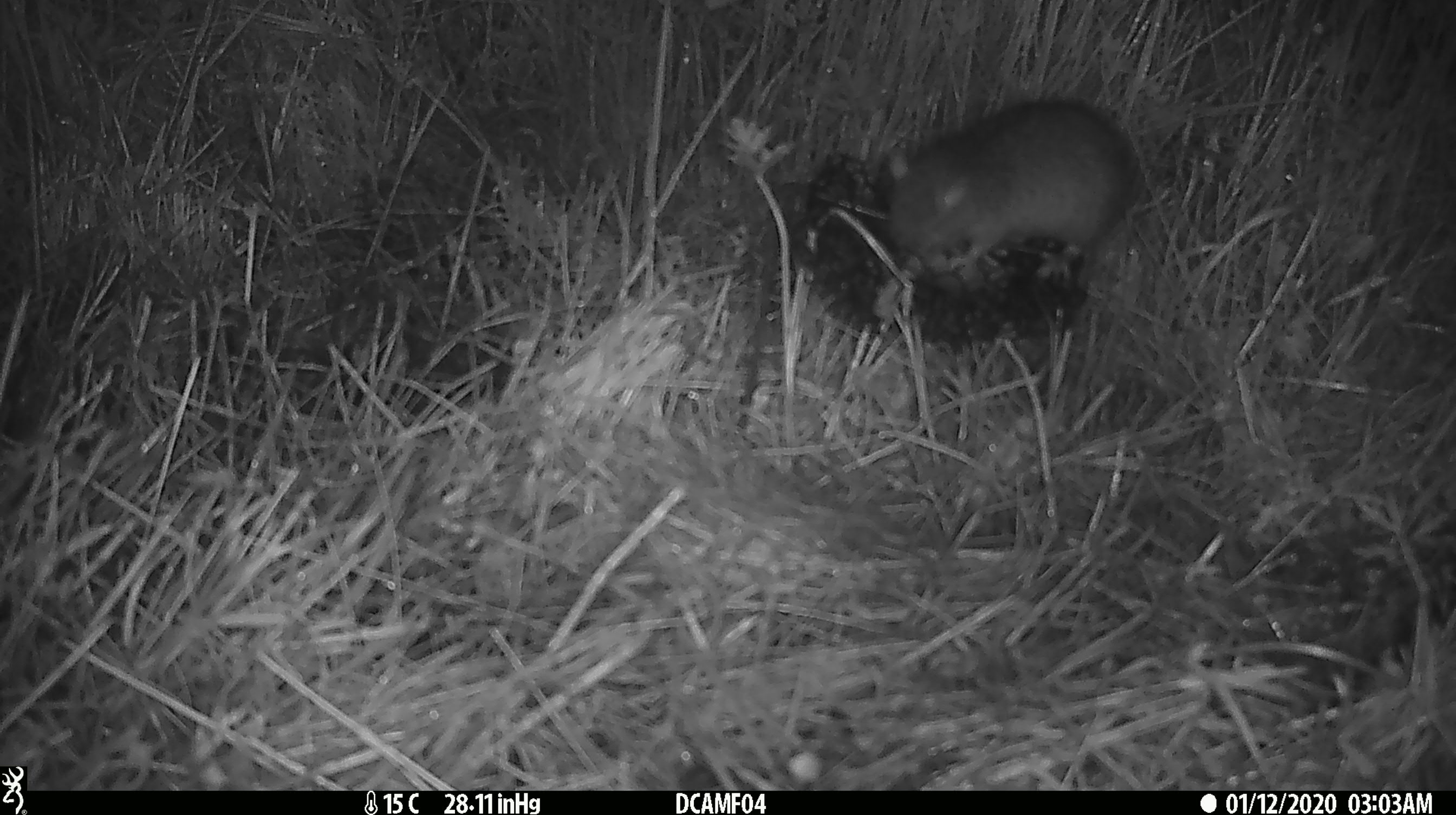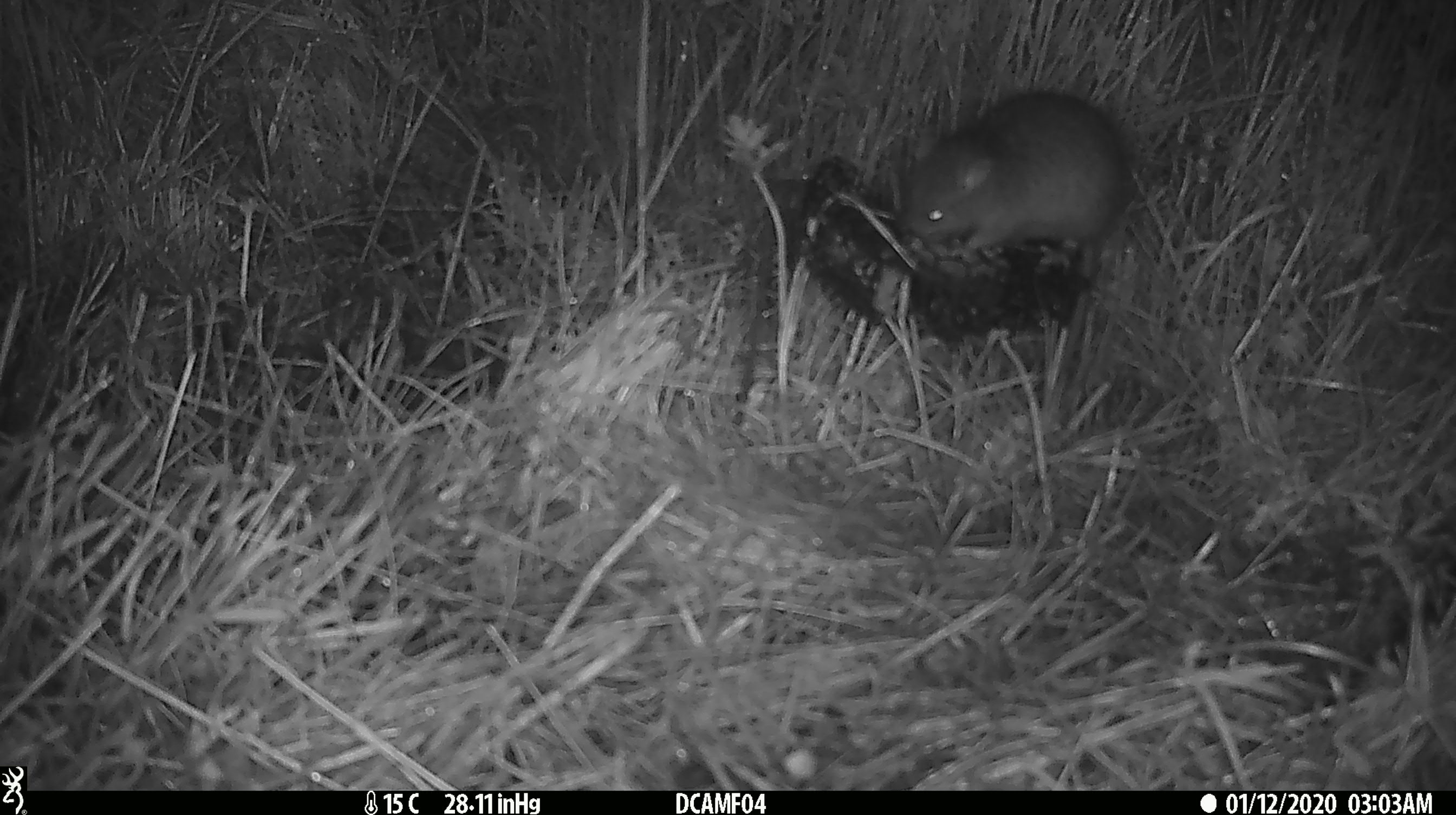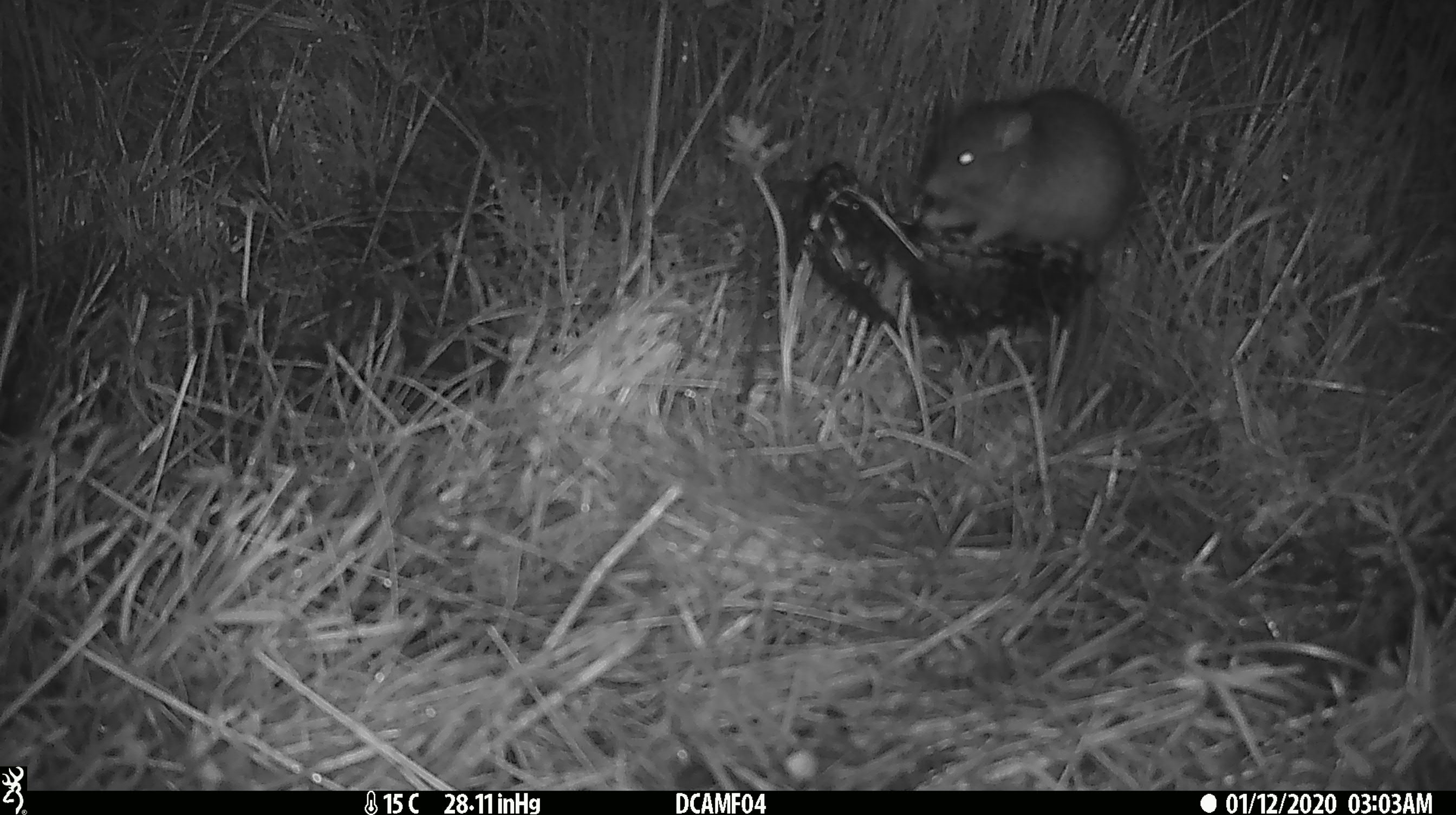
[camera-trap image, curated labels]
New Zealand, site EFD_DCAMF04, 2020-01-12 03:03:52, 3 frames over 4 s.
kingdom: Animalia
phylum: Chordata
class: Mammalia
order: Rodentia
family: Muridae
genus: Rattus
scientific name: Rattus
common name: rat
Rat (Rattus).